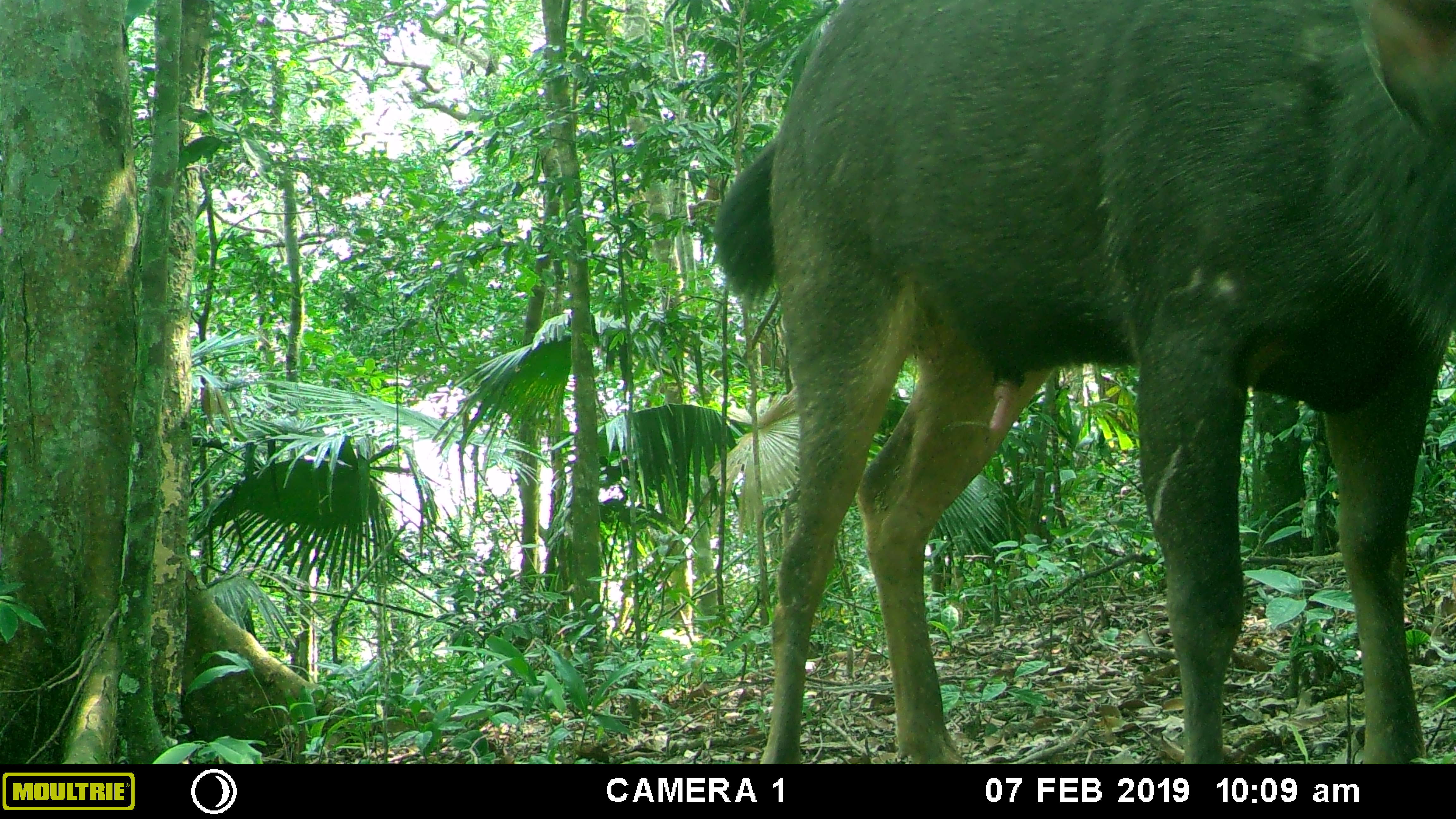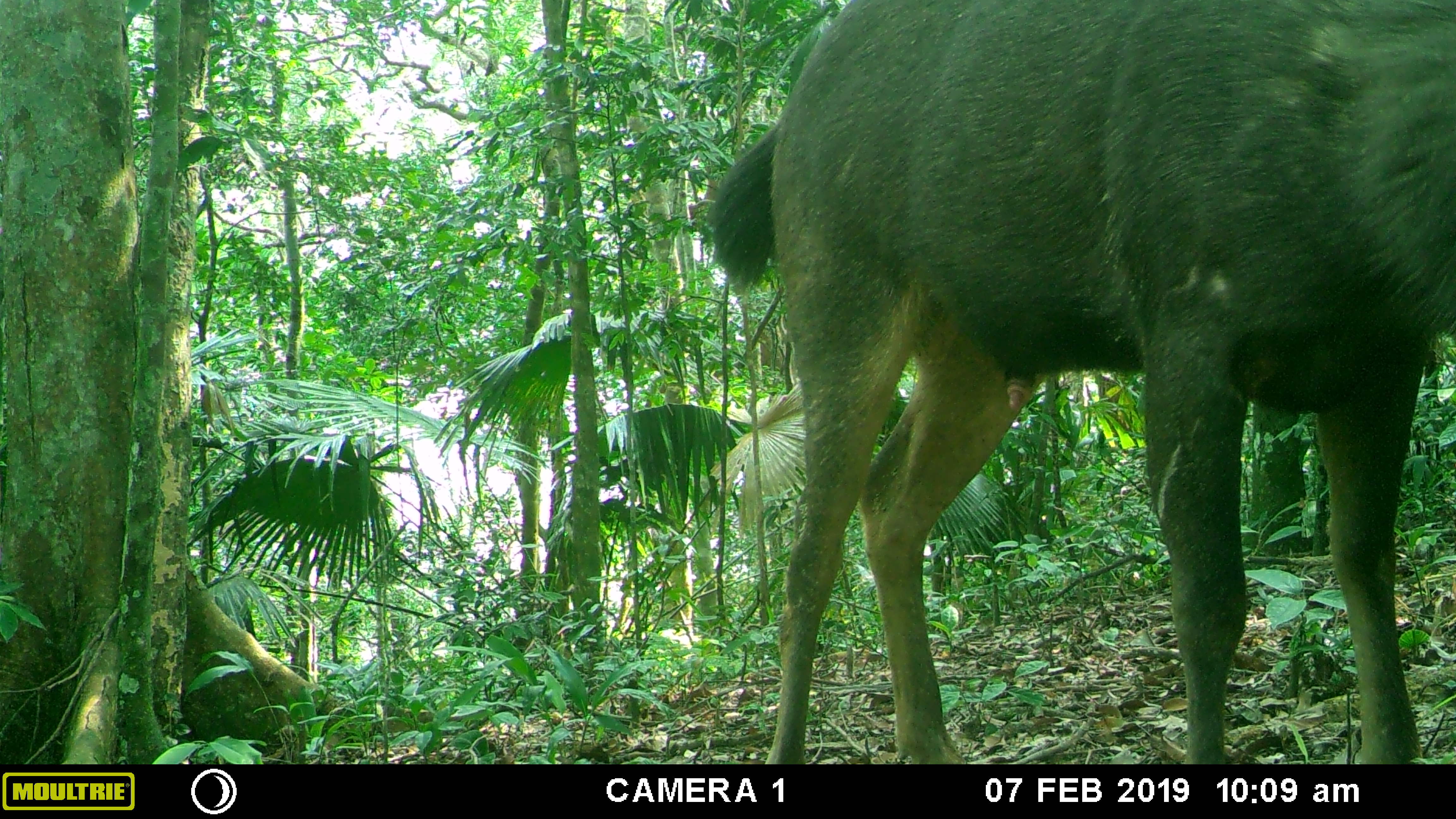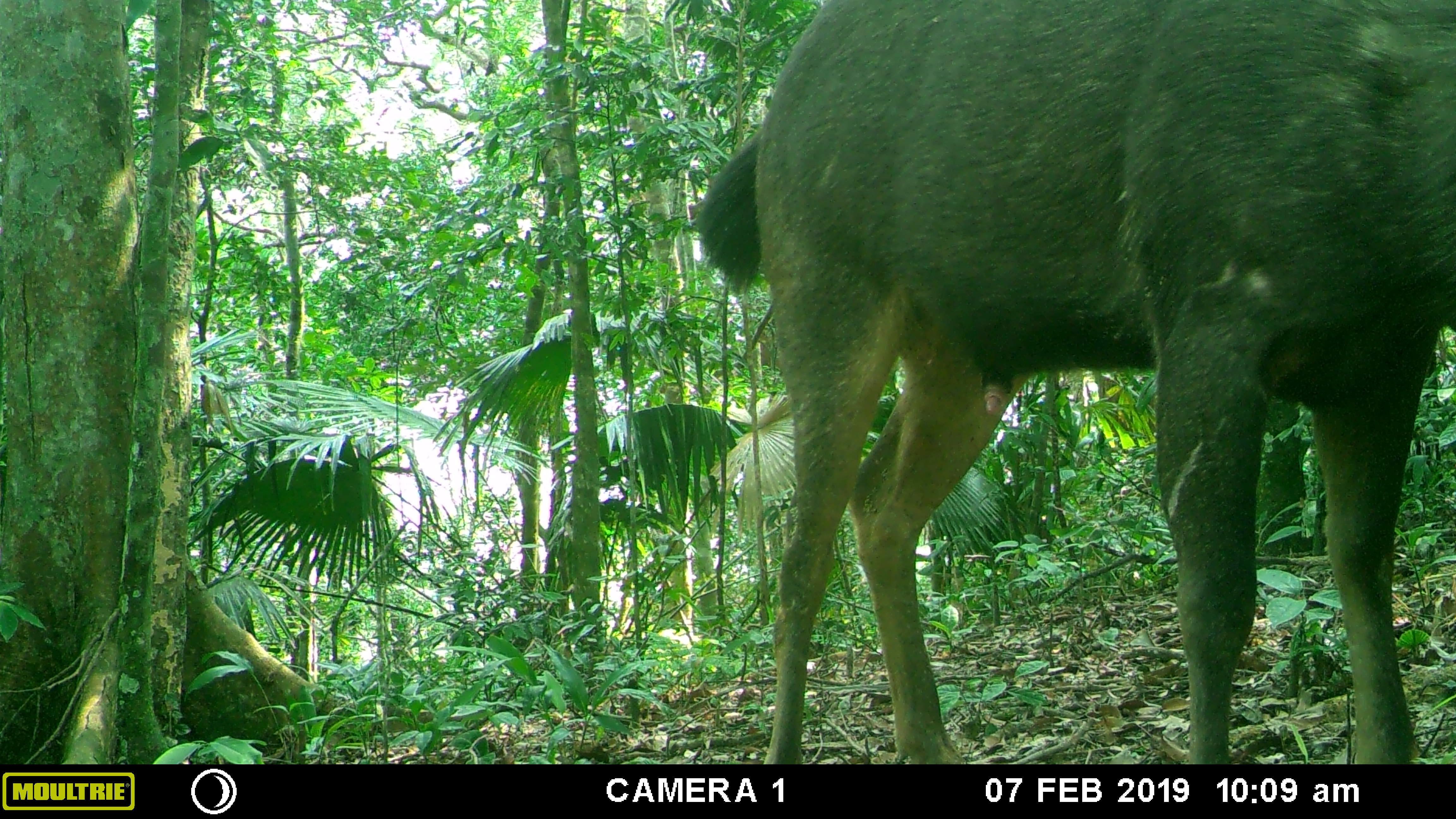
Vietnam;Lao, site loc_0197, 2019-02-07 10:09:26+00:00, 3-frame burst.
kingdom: Animalia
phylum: Chordata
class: Mammalia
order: Artiodactyla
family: Cervidae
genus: Rusa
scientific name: Rusa unicolor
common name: sambar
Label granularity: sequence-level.